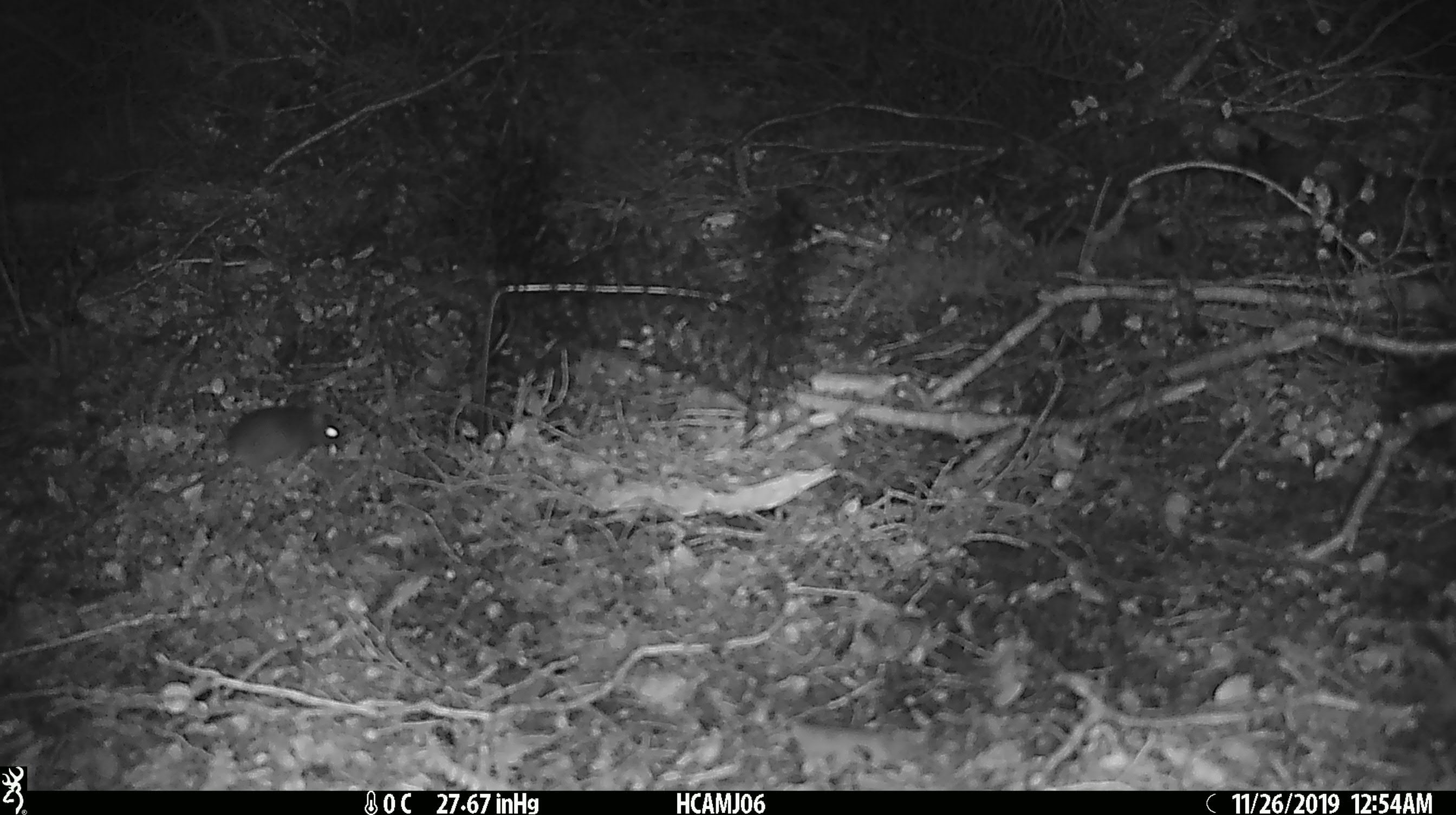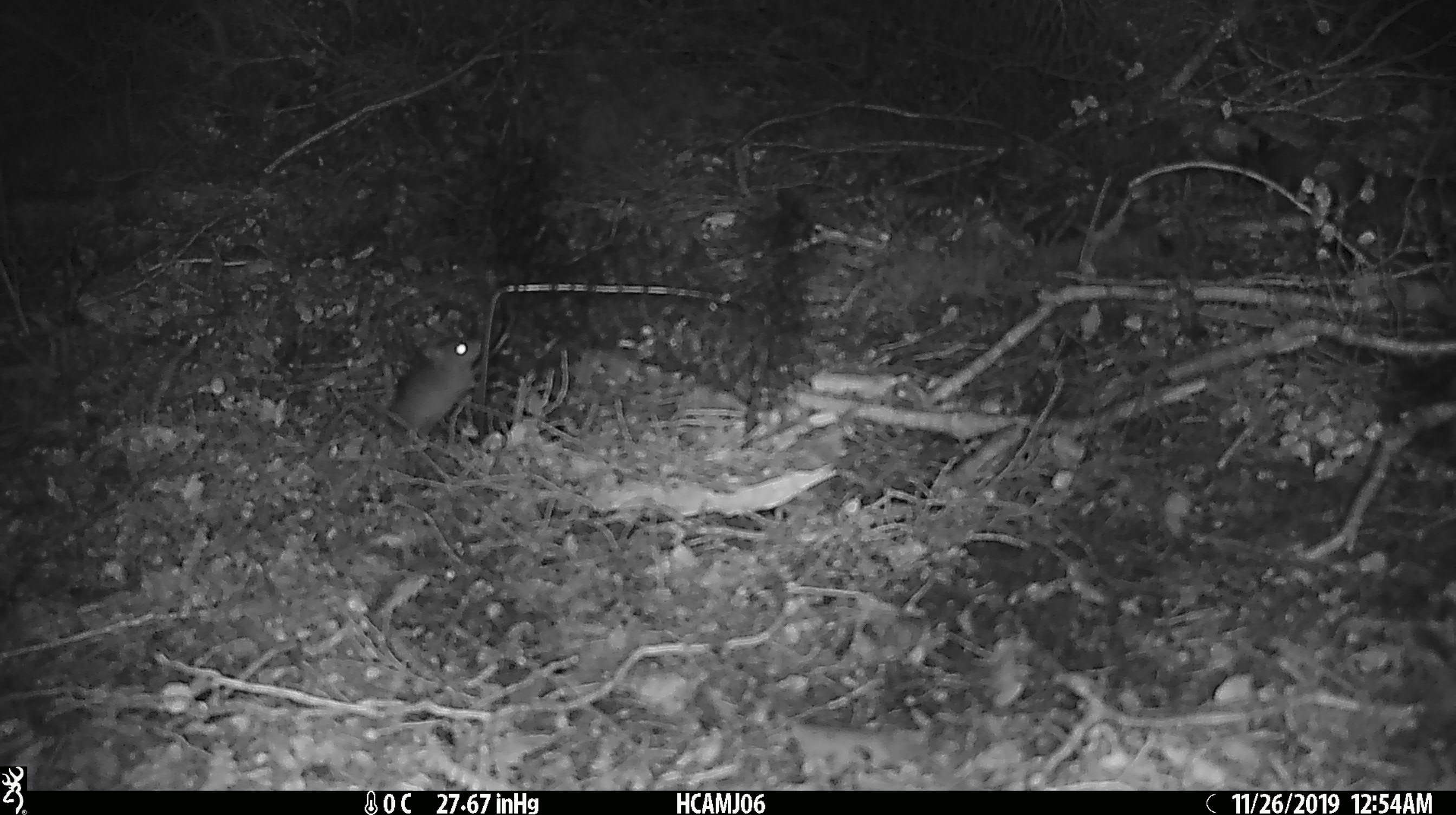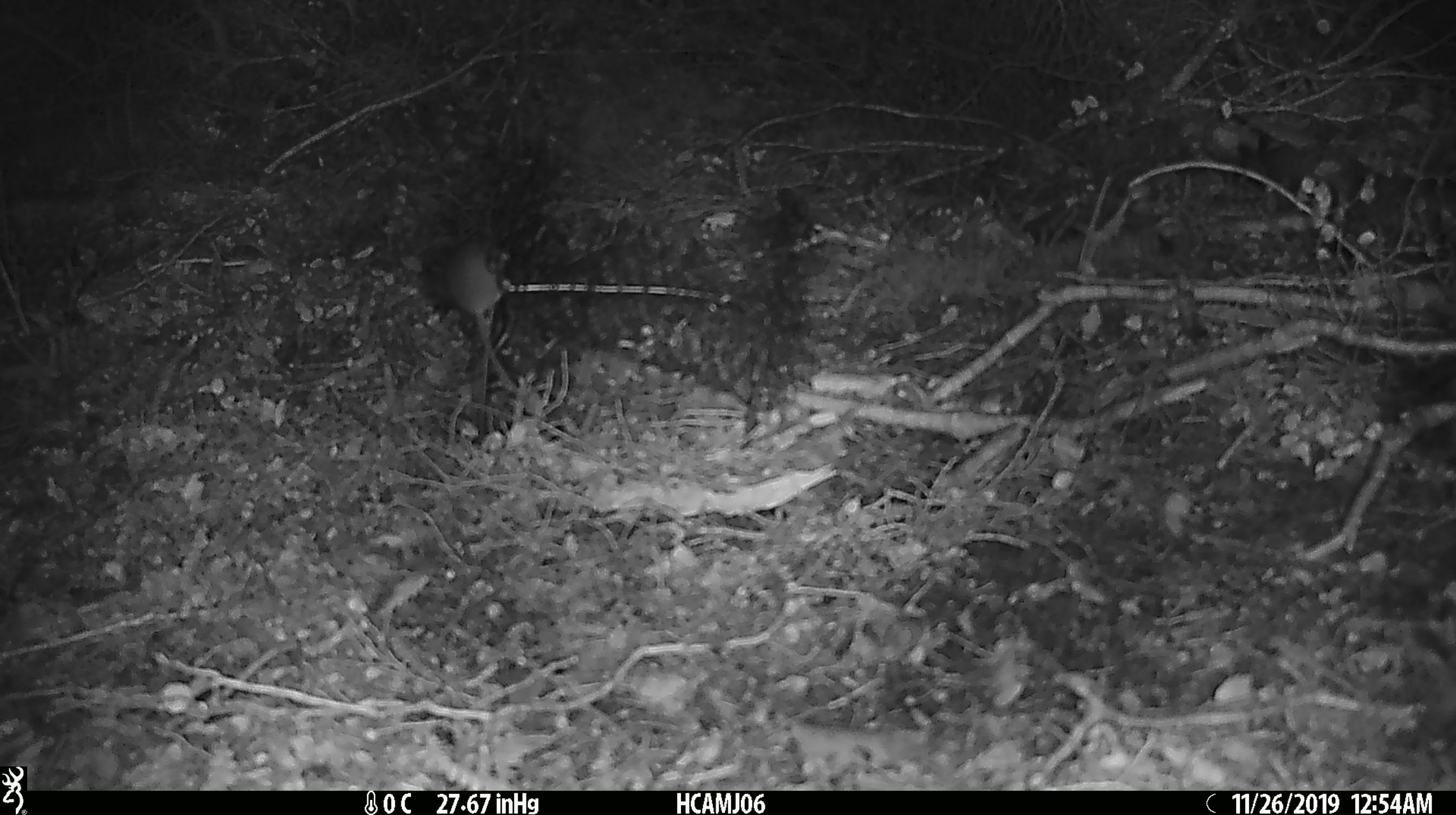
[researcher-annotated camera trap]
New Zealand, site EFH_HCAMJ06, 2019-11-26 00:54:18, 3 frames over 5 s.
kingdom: Animalia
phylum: Chordata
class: Mammalia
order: Rodentia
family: Muridae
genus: Mus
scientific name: Mus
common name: mouse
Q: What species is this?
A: Mouse (Mus).